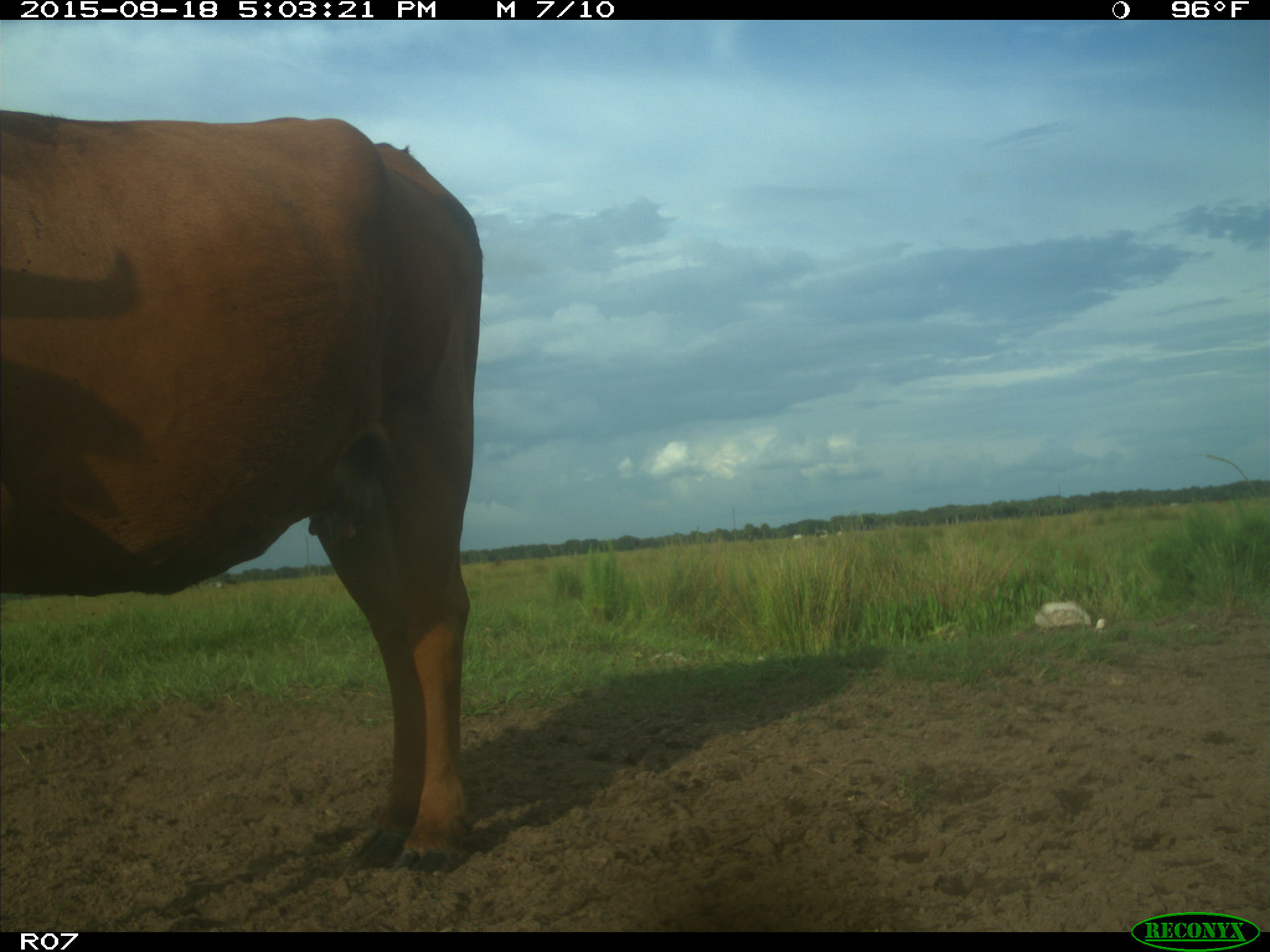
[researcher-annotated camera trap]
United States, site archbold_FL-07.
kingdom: Animalia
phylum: Chordata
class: Mammalia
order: Artiodactyla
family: Bovidae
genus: Bos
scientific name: Bos taurus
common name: domestic cow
Bos taurus (domestic cow).